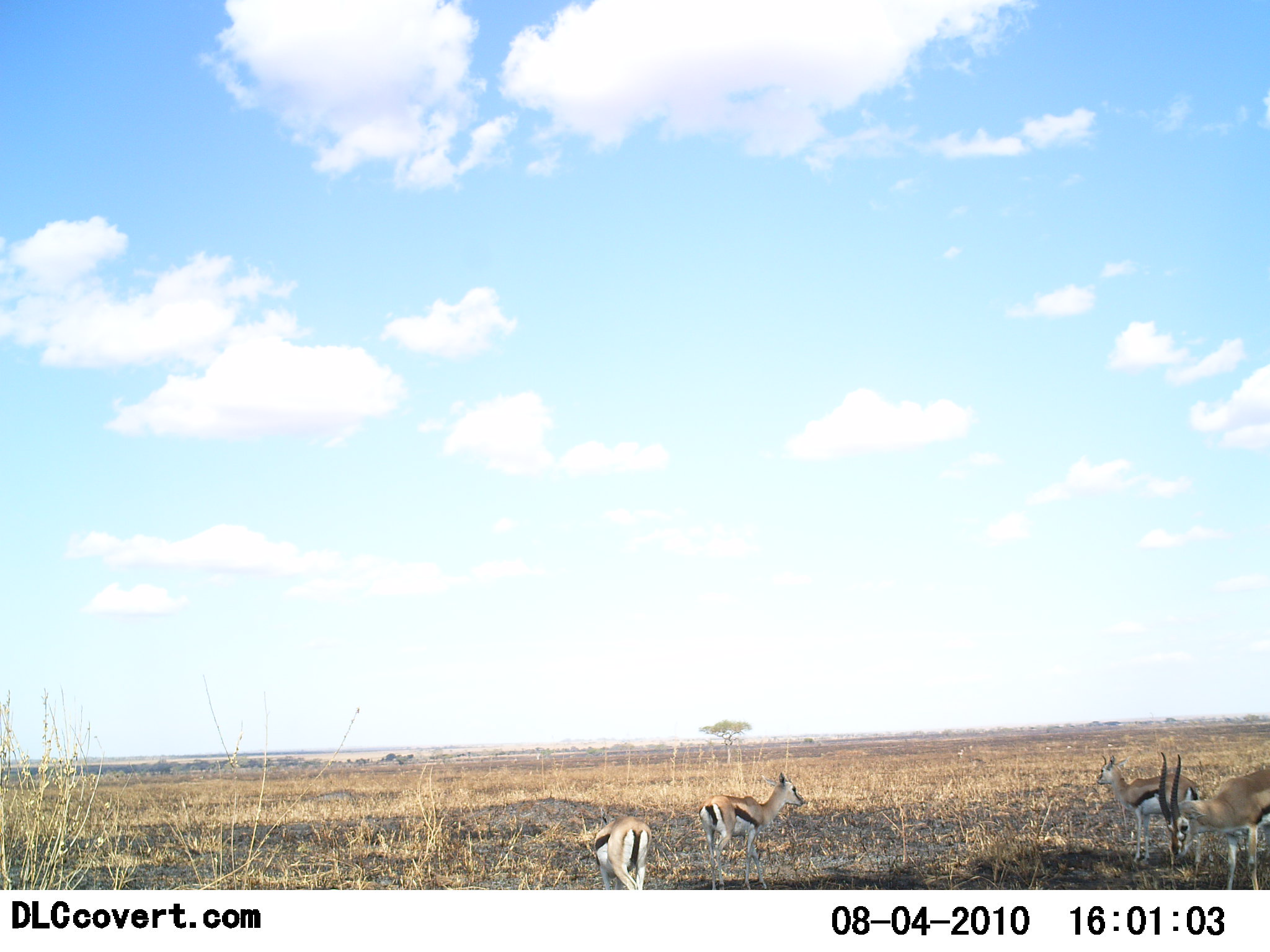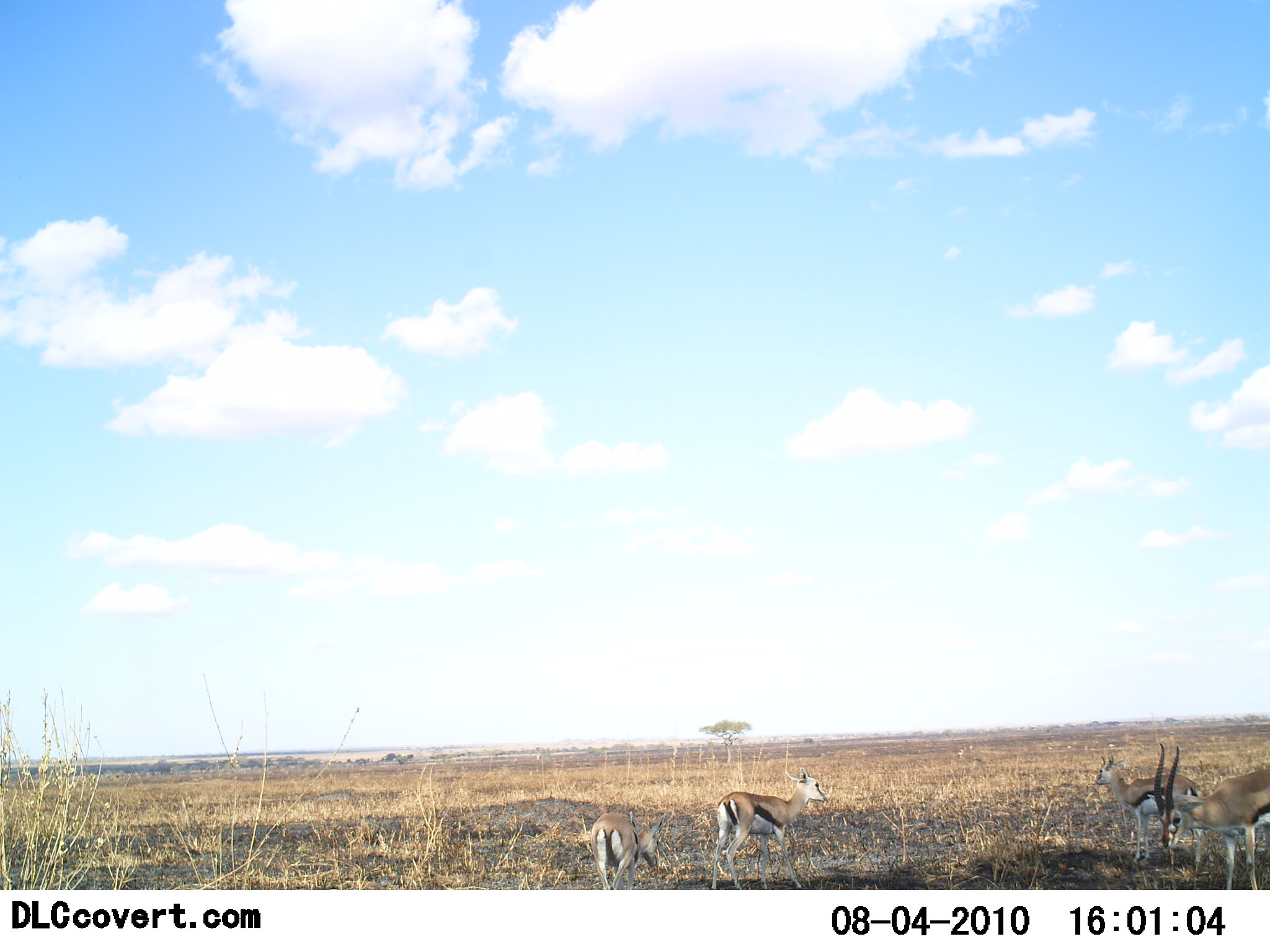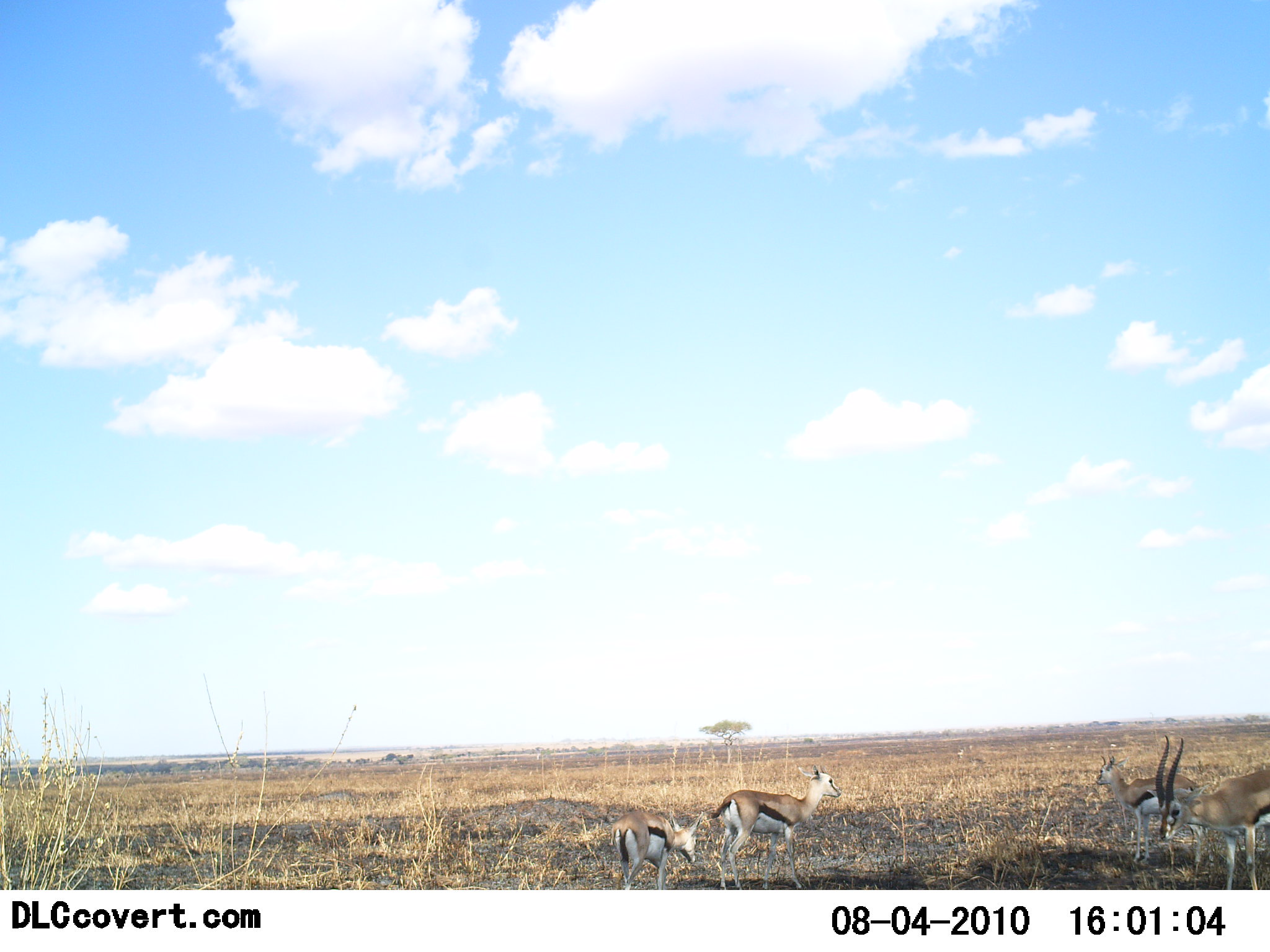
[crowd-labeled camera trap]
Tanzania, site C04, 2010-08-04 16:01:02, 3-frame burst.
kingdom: Animalia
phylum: Chordata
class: Mammalia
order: Artiodactyla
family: Bovidae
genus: Eudorcas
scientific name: Eudorcas thomsonii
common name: thomson's gazelle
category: gazellethomsons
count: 4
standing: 91%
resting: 0%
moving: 27%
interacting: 0%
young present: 9%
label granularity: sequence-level